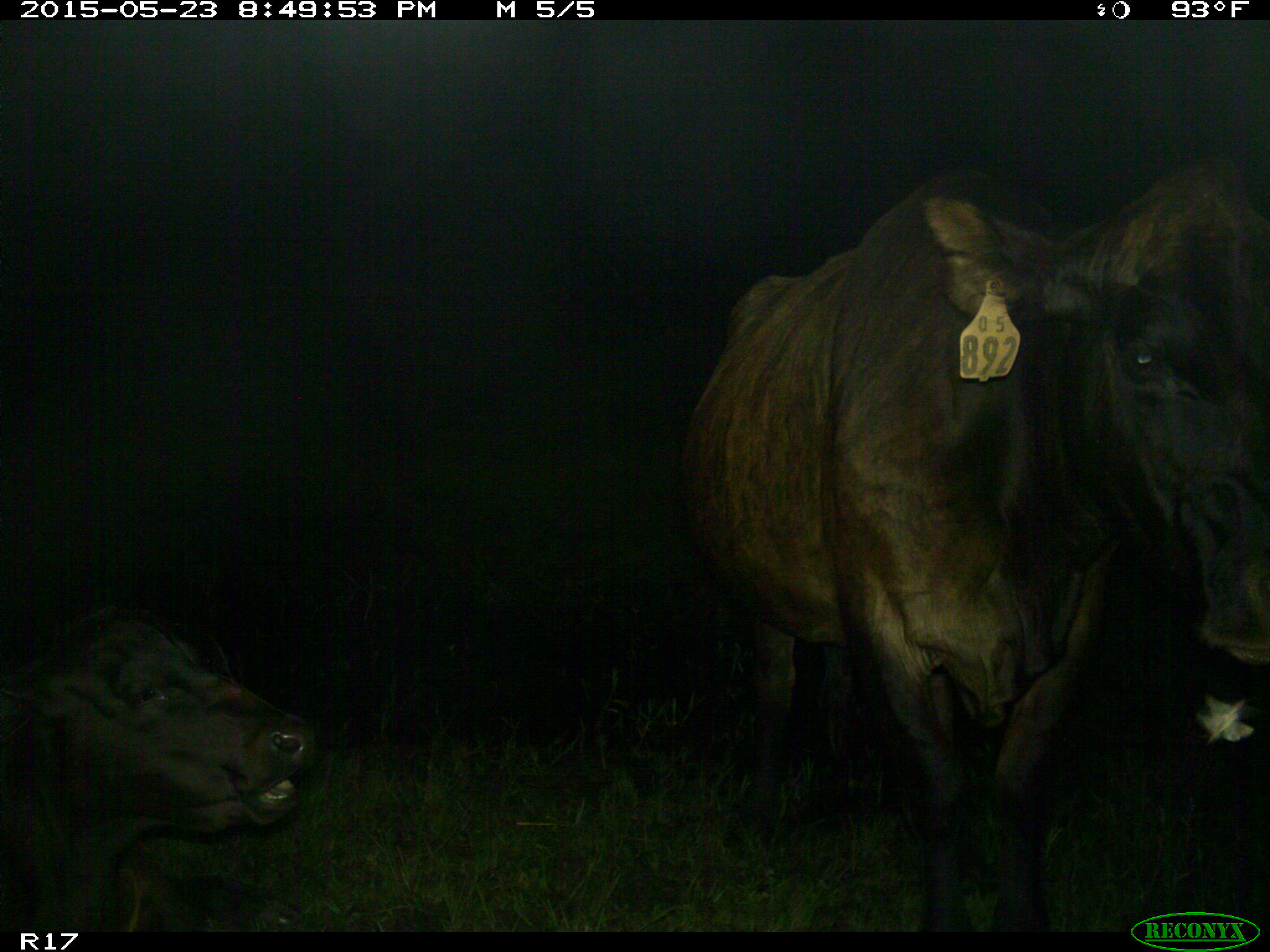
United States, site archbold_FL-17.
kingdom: Animalia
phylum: Chordata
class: Mammalia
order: Artiodactyla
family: Bovidae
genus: Bos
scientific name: Bos taurus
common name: domestic cow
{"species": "Bos taurus (domestic cow)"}